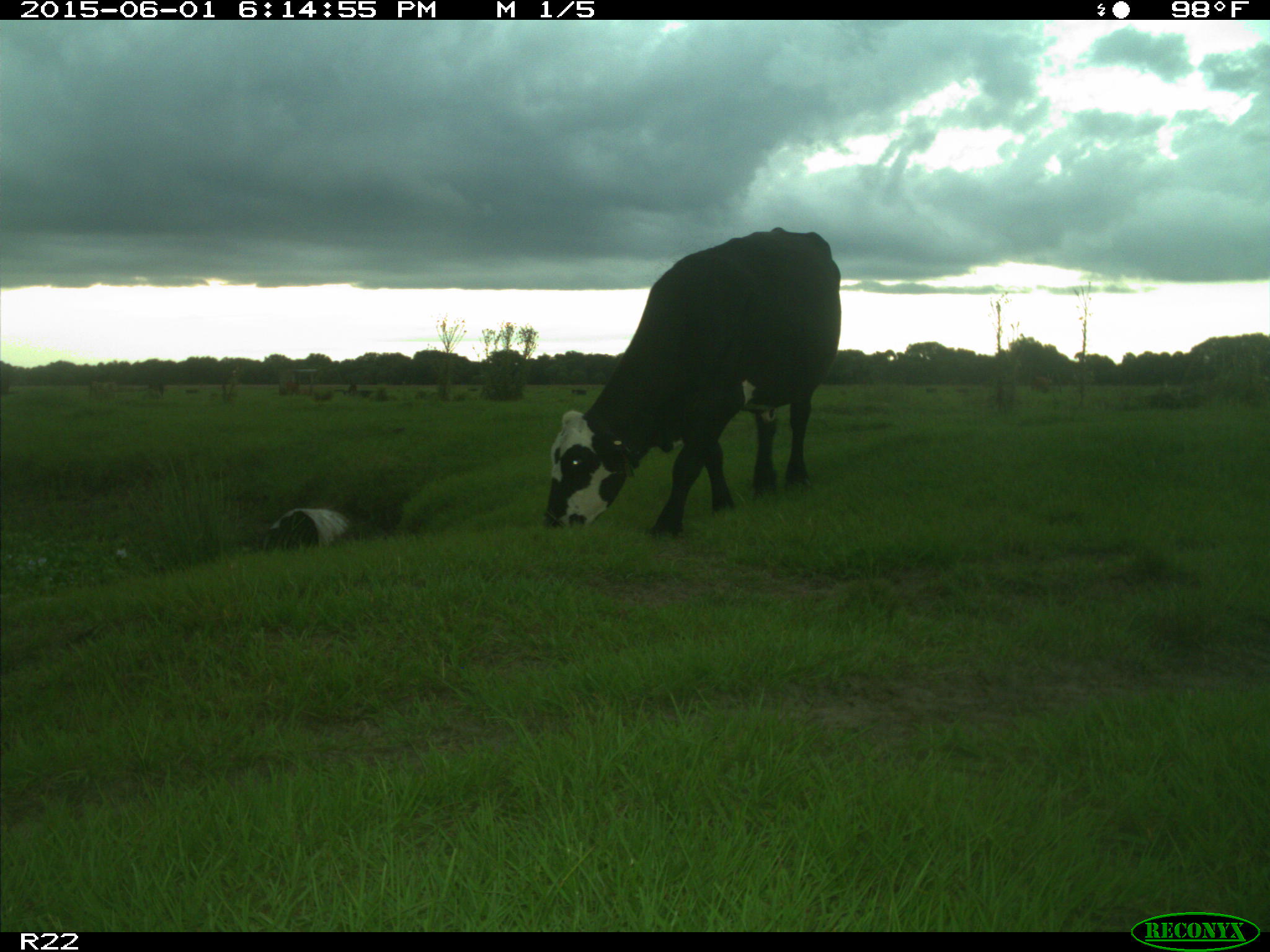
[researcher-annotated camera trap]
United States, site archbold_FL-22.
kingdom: Animalia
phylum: Chordata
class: Mammalia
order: Artiodactyla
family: Bovidae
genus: Bos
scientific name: Bos taurus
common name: domestic cow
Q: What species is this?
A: Bos taurus (domestic cow).